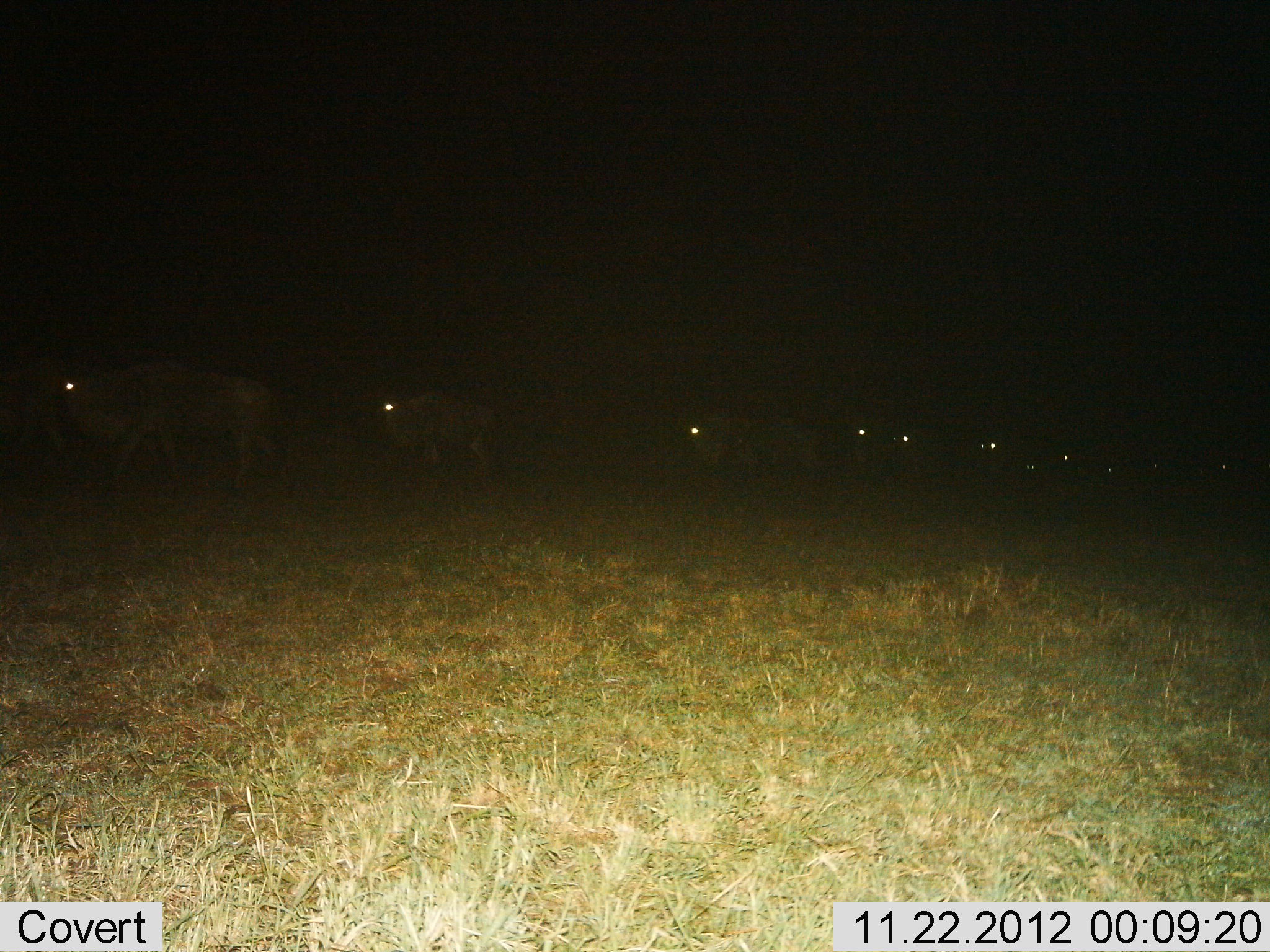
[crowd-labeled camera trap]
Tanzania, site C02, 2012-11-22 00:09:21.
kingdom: Animalia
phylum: Chordata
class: Mammalia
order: Artiodactyla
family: Bovidae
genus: Connochaetes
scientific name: Connochaetes taurinus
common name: blue wildebeest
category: wildebeest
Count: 11-50.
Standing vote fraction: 20%.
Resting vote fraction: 0%.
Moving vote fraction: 80%.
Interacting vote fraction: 0%.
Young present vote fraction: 0%.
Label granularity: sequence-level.